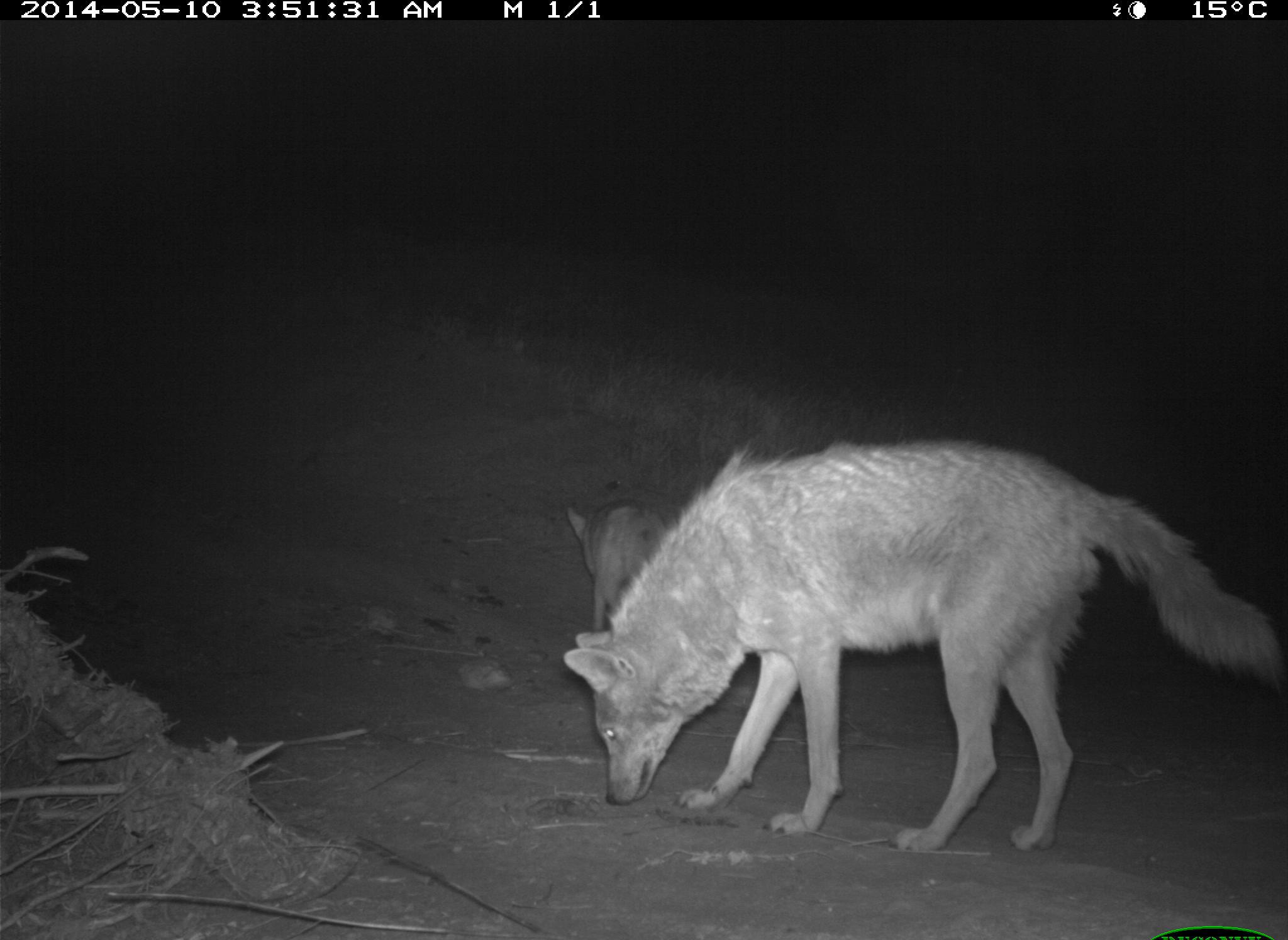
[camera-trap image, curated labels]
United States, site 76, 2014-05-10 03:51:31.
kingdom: Animalia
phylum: Chordata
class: Mammalia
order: Carnivora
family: Canidae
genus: Canis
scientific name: Canis latrans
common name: coyote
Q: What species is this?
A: Coyote (Canis latrans).